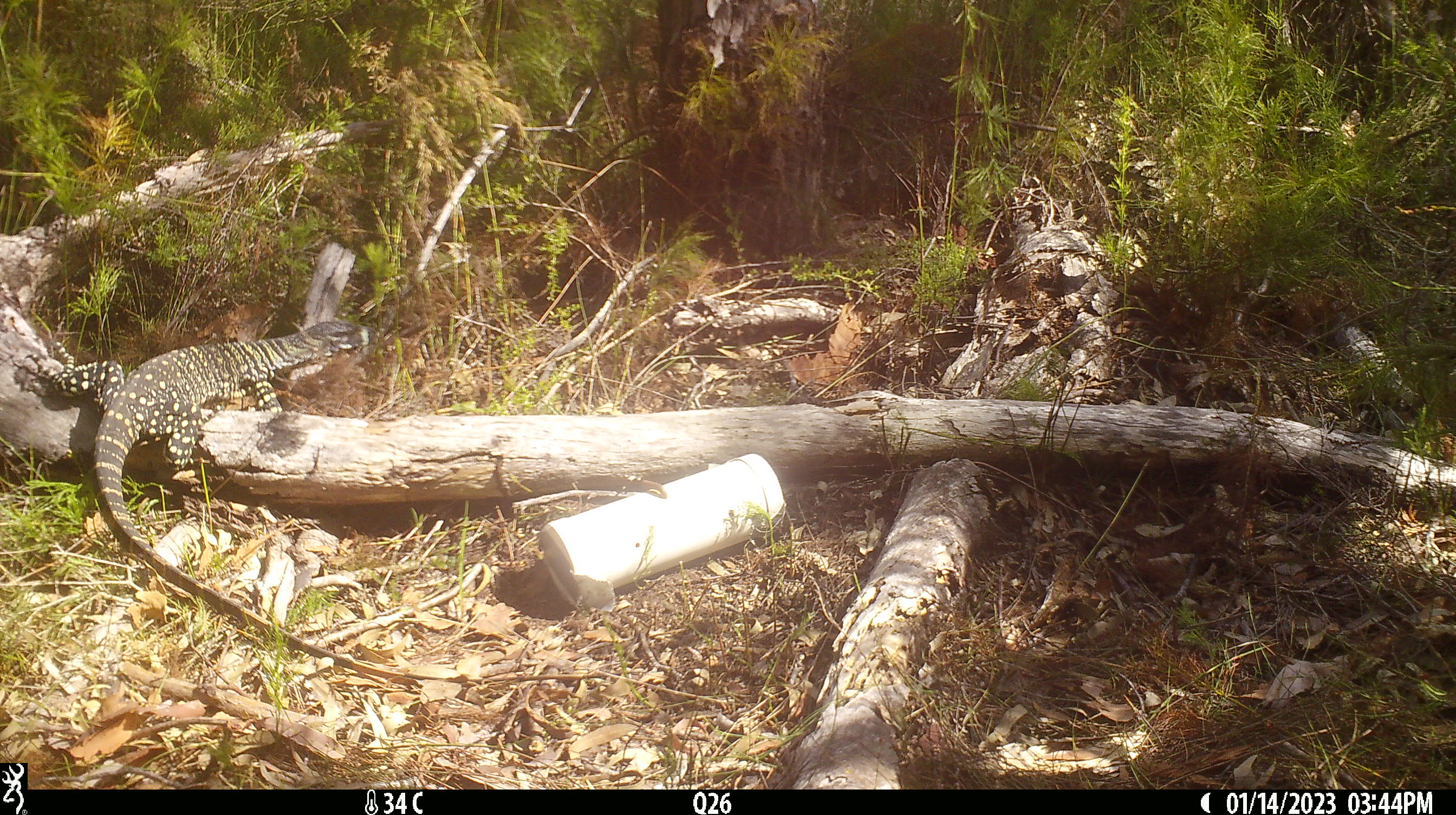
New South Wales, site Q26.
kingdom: Animalia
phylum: Chordata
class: Reptilia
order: Squamata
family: Varanidae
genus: Varanus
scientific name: Varanus varius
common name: lace monitor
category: goanna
Goanna (lace monitor) (Varanus varius).